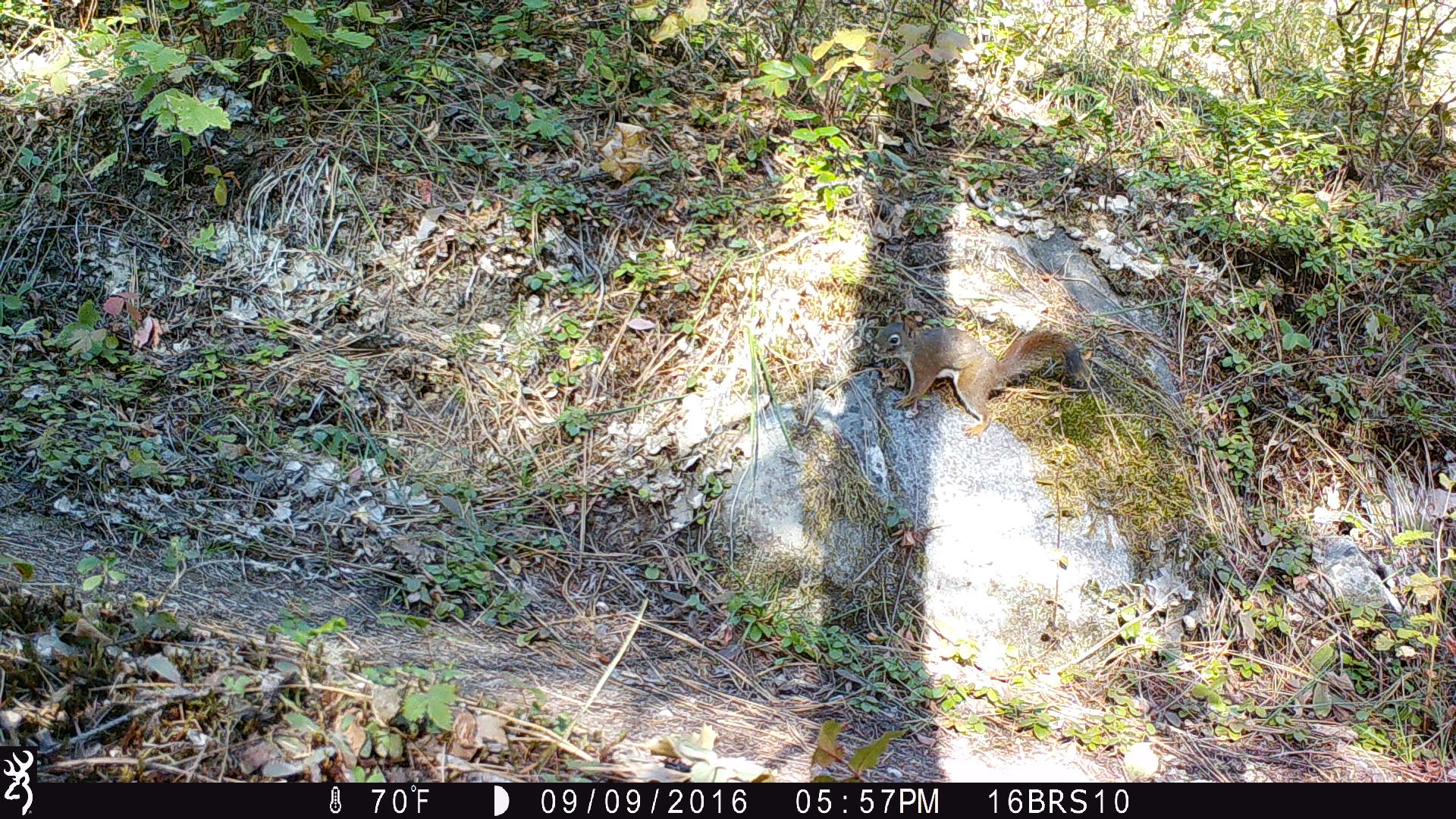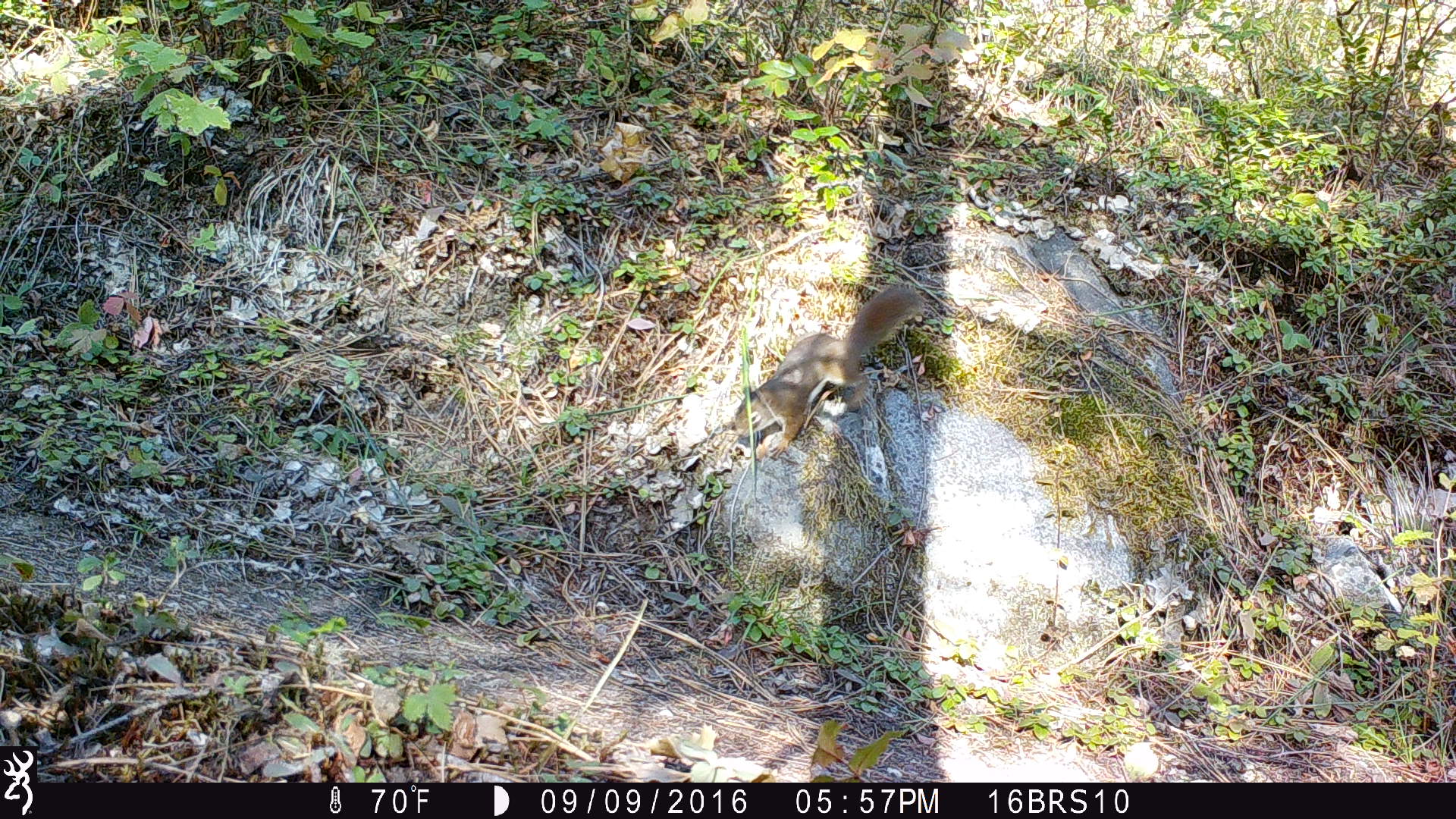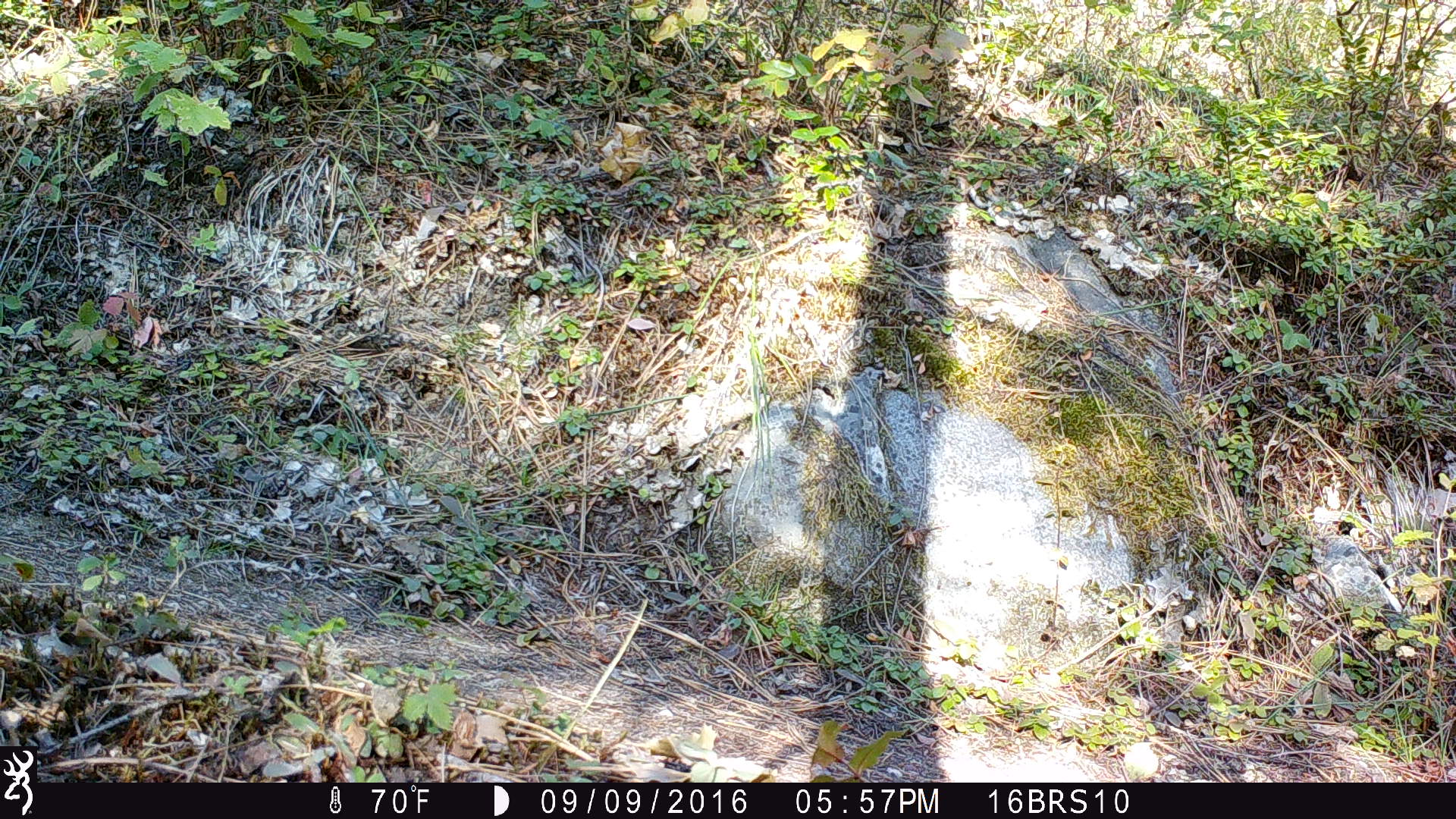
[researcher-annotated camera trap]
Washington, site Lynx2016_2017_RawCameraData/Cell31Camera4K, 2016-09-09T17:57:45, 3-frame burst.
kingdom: Animalia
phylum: Chordata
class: Mammalia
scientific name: Mammalia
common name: small mammal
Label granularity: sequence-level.